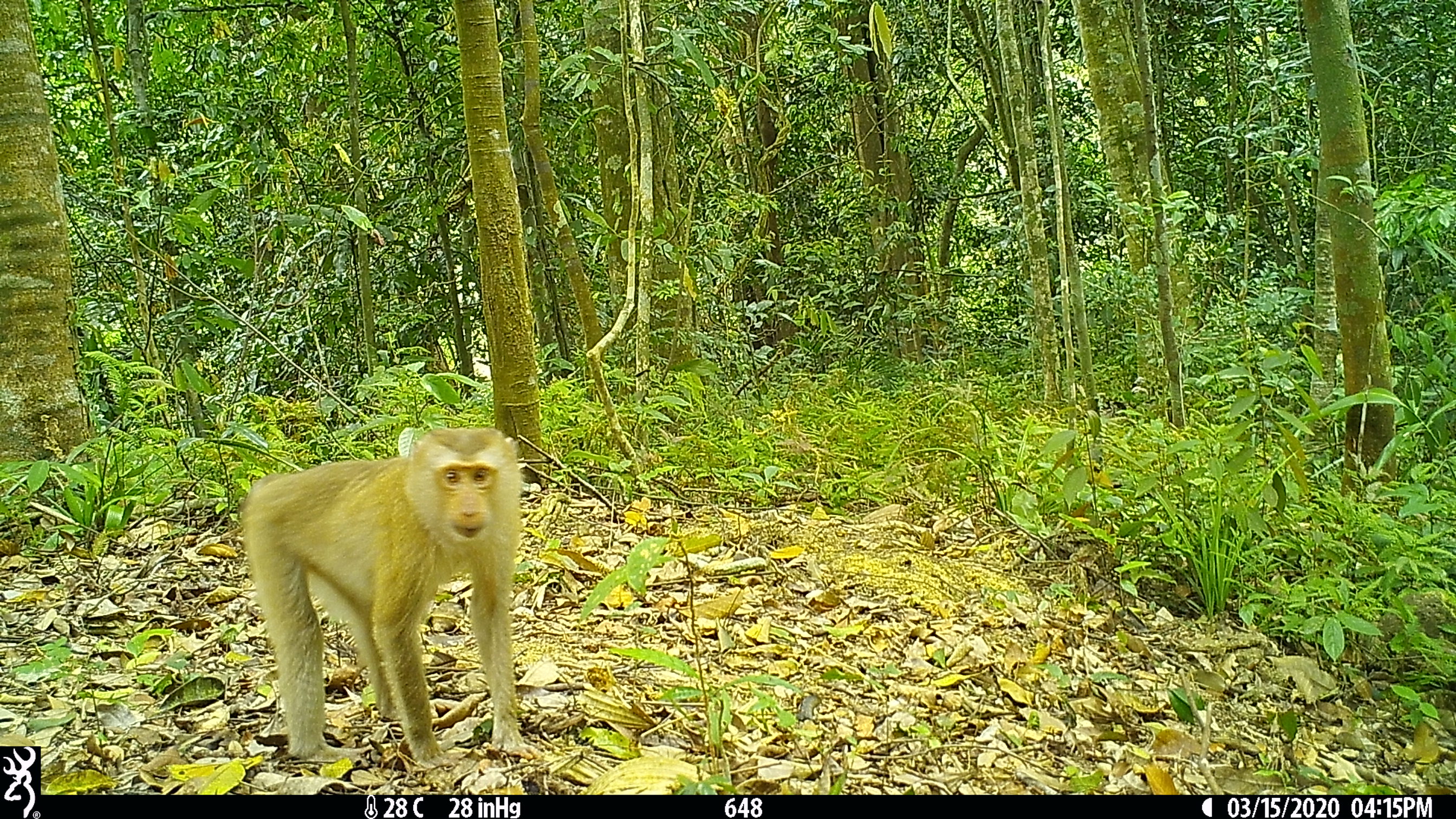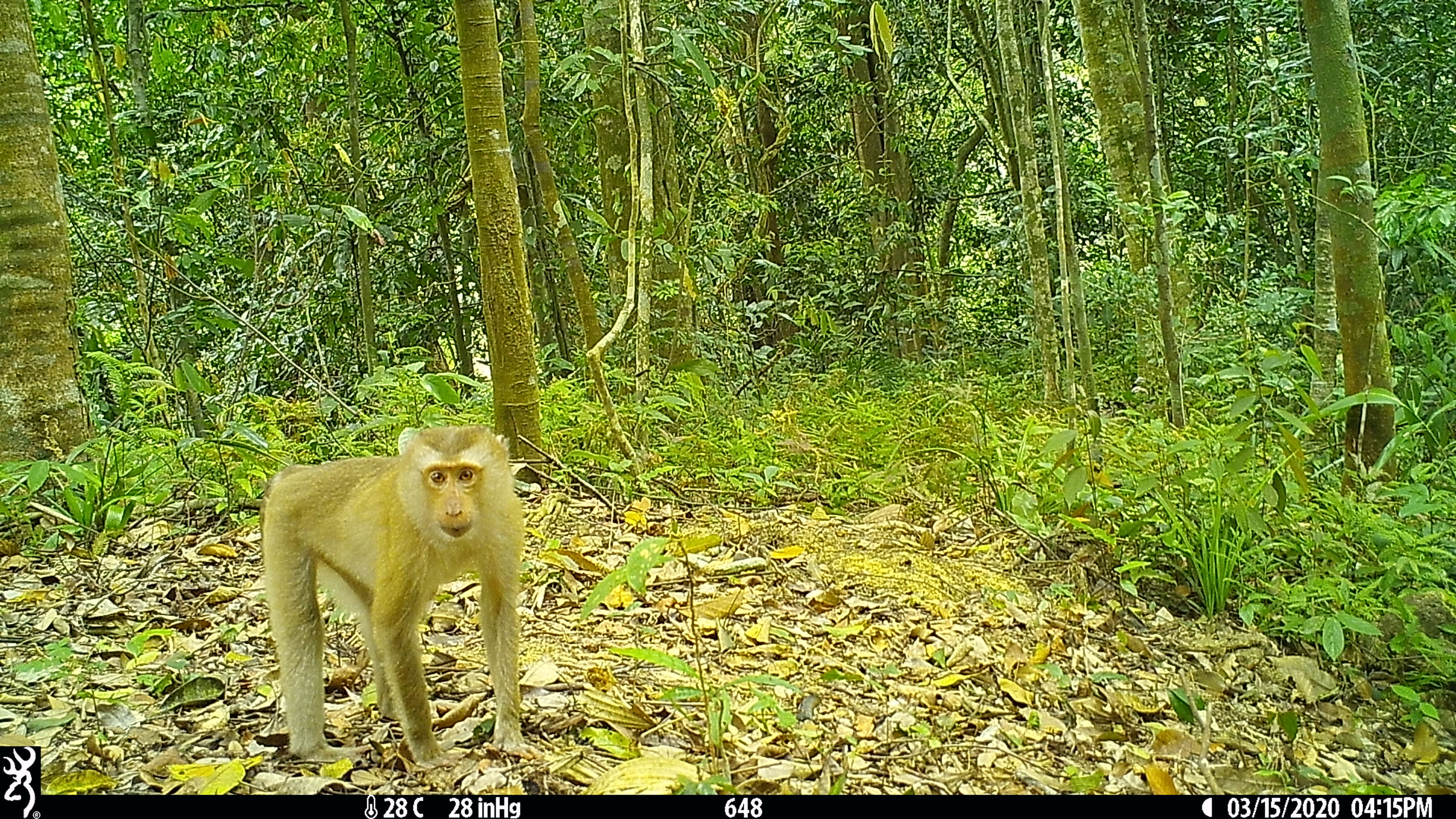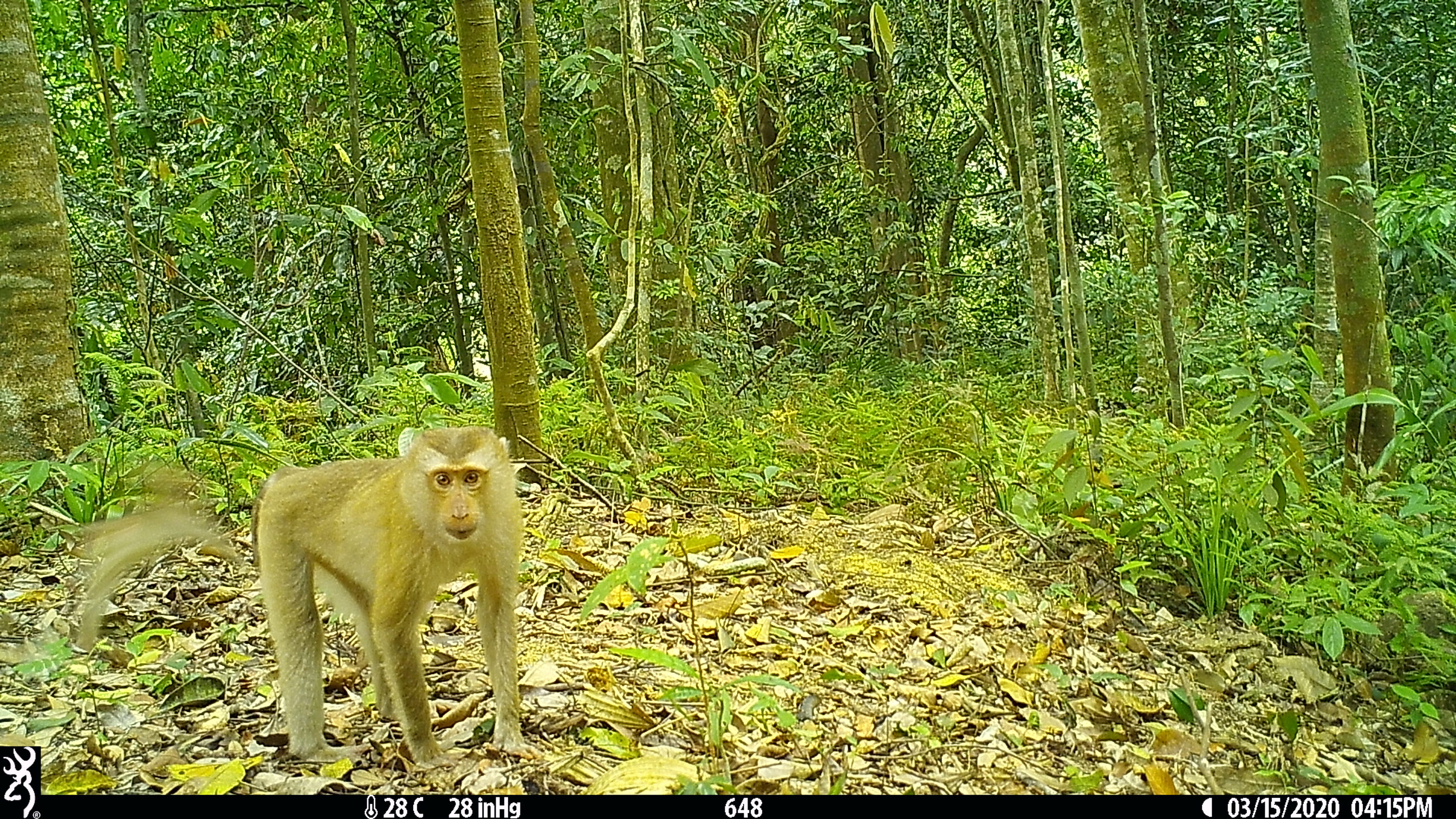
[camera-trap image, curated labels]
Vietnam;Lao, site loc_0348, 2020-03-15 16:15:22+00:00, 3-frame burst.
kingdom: Animalia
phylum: Chordata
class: Mammalia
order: Primates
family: Cercopithecidae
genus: Macaca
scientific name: Macaca nemestrina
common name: pig-tailed macaque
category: pig tailed macaque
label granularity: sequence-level